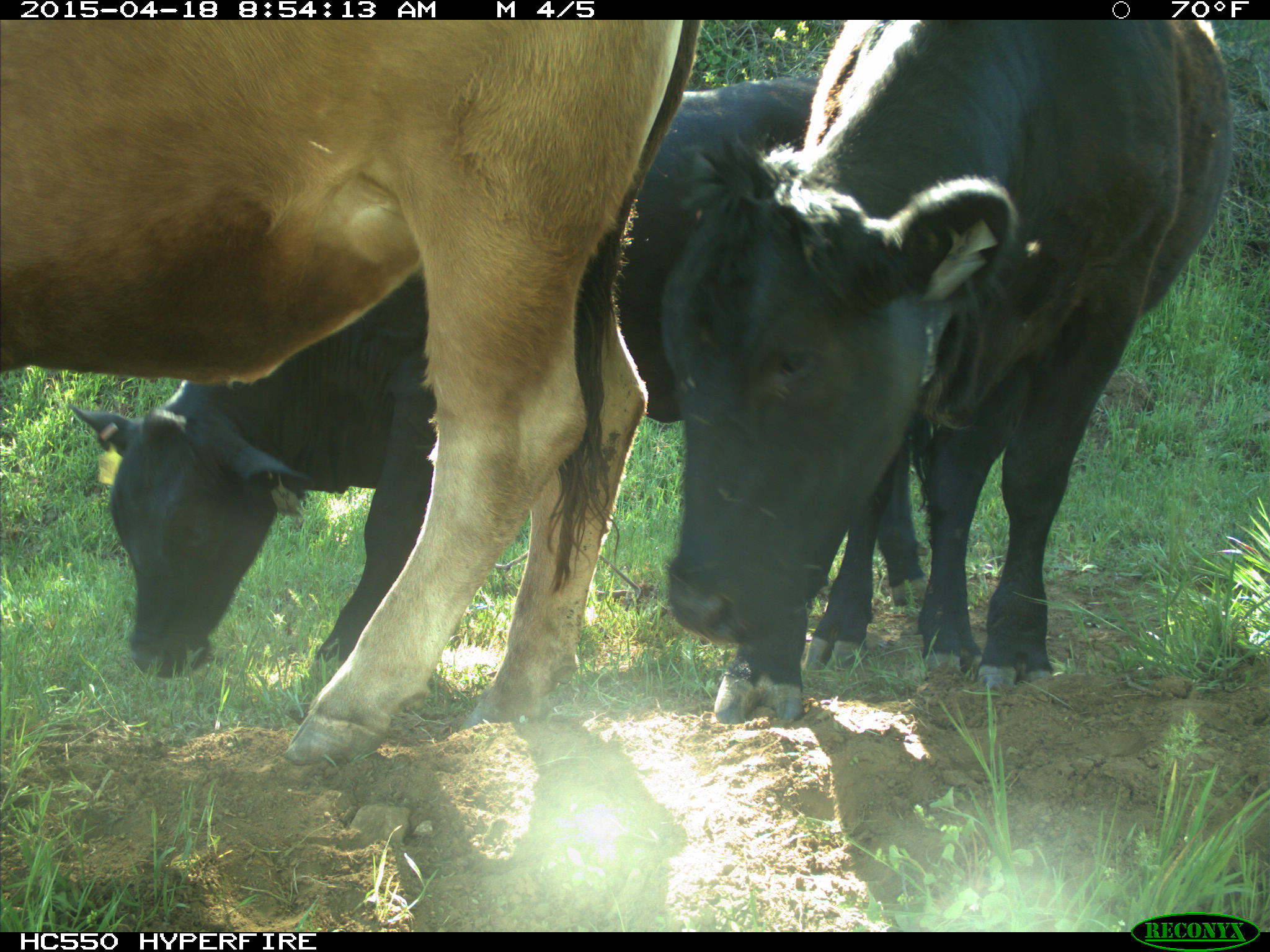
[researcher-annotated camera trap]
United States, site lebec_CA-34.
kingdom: Animalia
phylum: Chordata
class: Mammalia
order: Artiodactyla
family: Bovidae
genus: Bos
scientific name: Bos taurus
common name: domestic cow